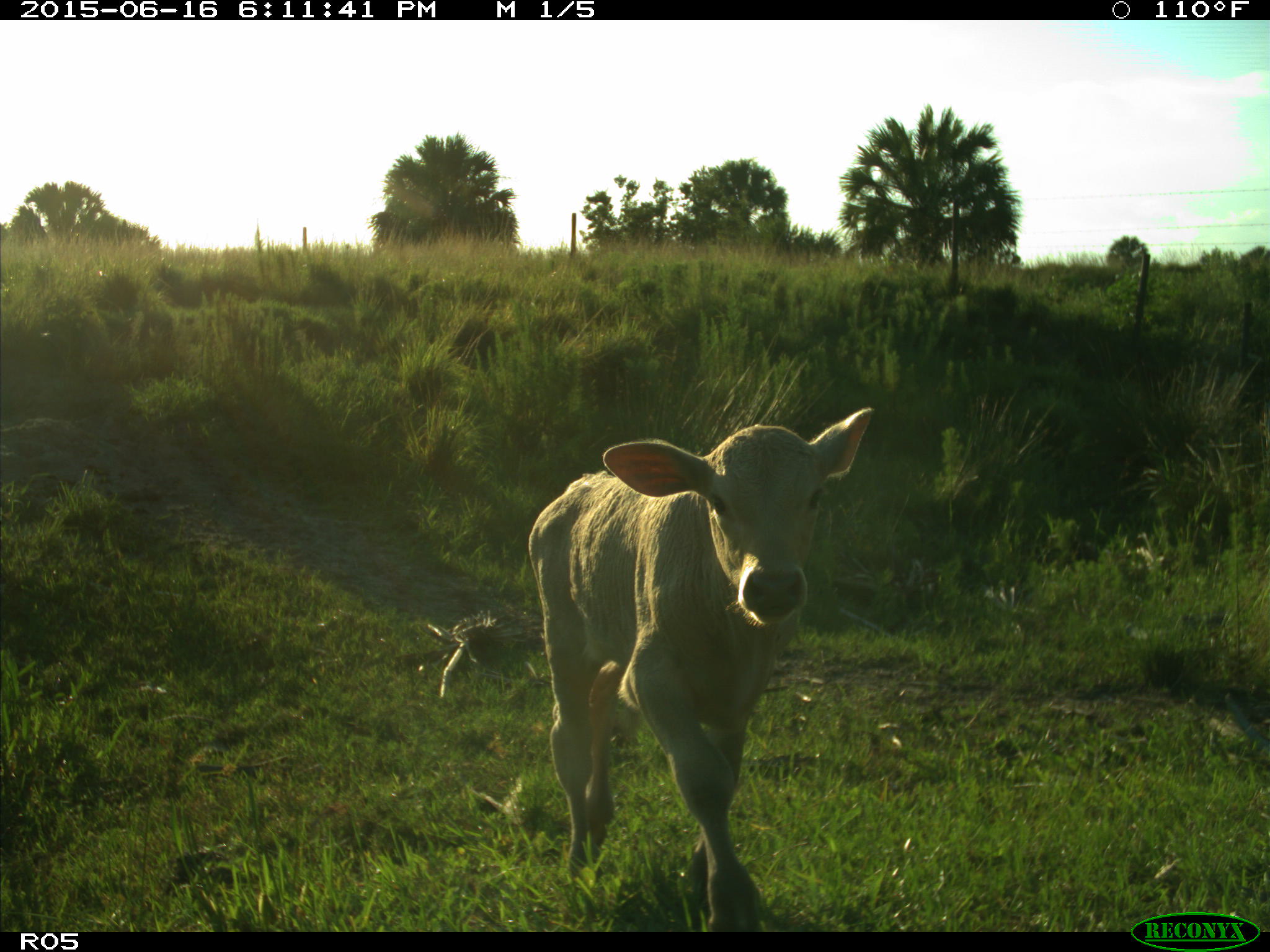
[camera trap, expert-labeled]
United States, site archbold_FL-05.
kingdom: Animalia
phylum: Chordata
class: Mammalia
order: Artiodactyla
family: Bovidae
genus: Bos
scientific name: Bos taurus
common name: domestic cow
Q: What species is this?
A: Bos taurus (domestic cow).